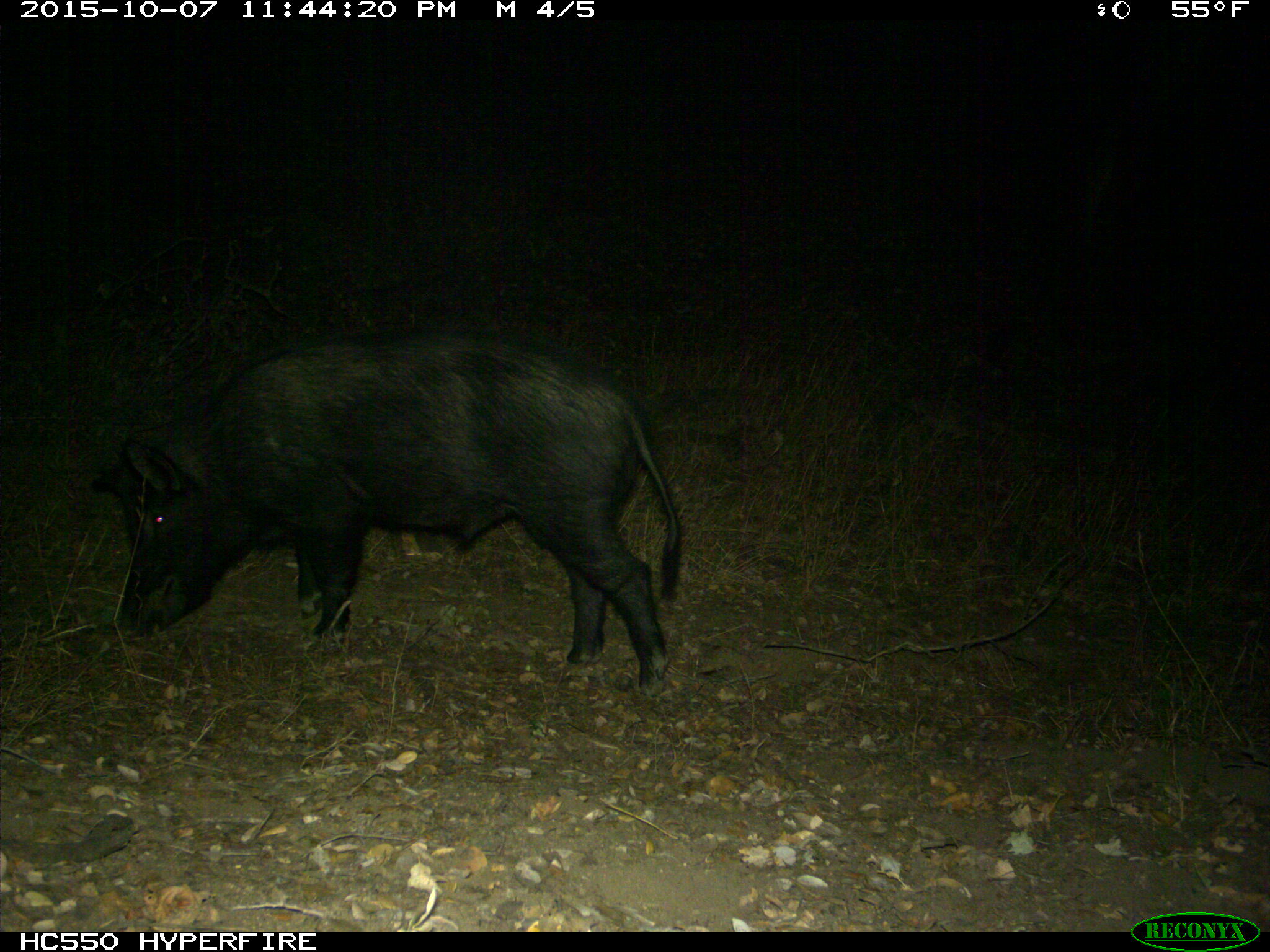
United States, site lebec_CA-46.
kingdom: Animalia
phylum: Chordata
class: Mammalia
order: Artiodactyla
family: Suidae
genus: Sus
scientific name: Sus scrofa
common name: wild boar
Sus scrofa (wild boar).